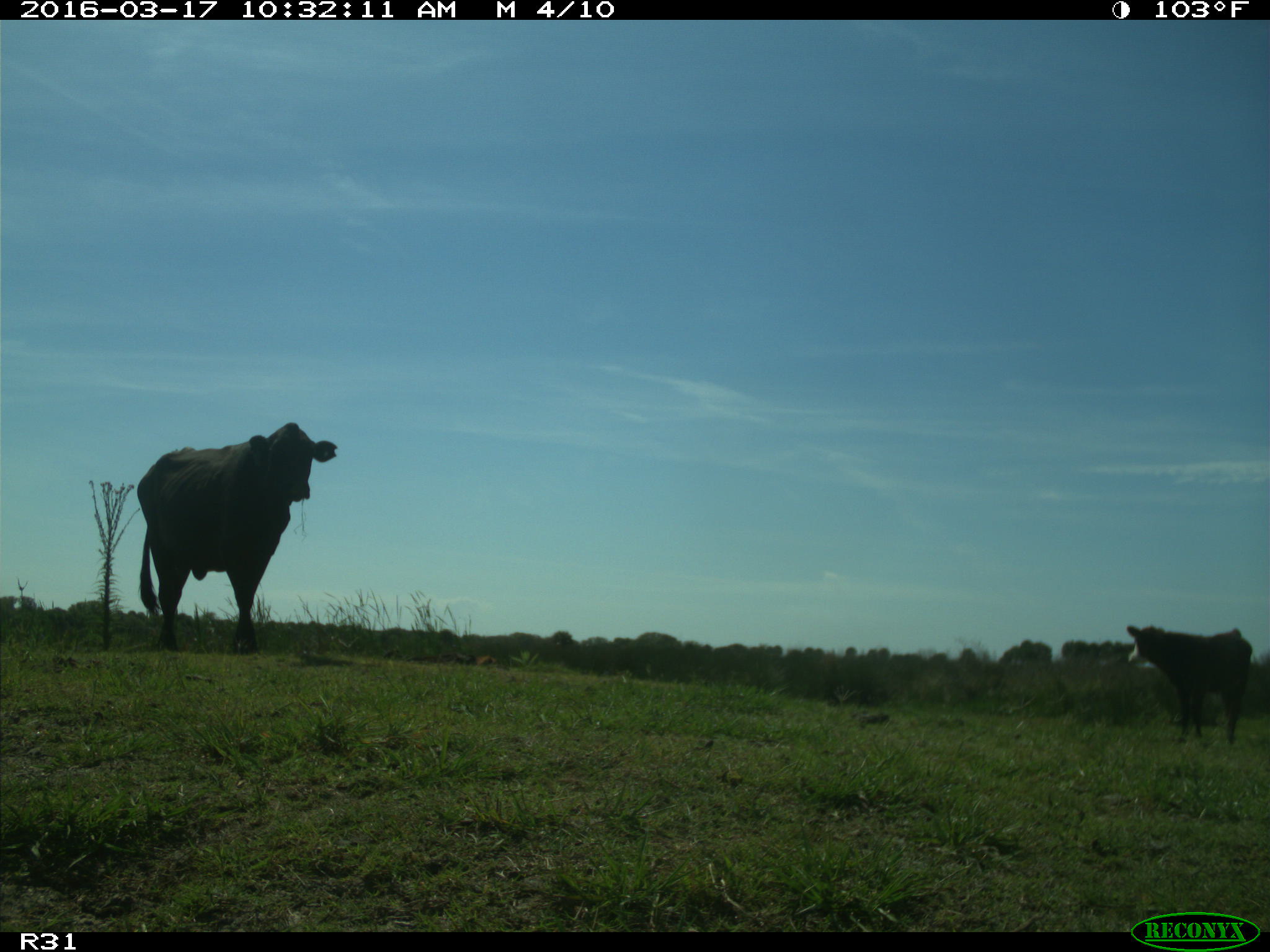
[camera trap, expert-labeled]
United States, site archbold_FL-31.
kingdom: Animalia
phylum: Chordata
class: Mammalia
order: Artiodactyla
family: Bovidae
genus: Bos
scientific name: Bos taurus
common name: domestic cow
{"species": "Bos taurus (domestic cow)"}